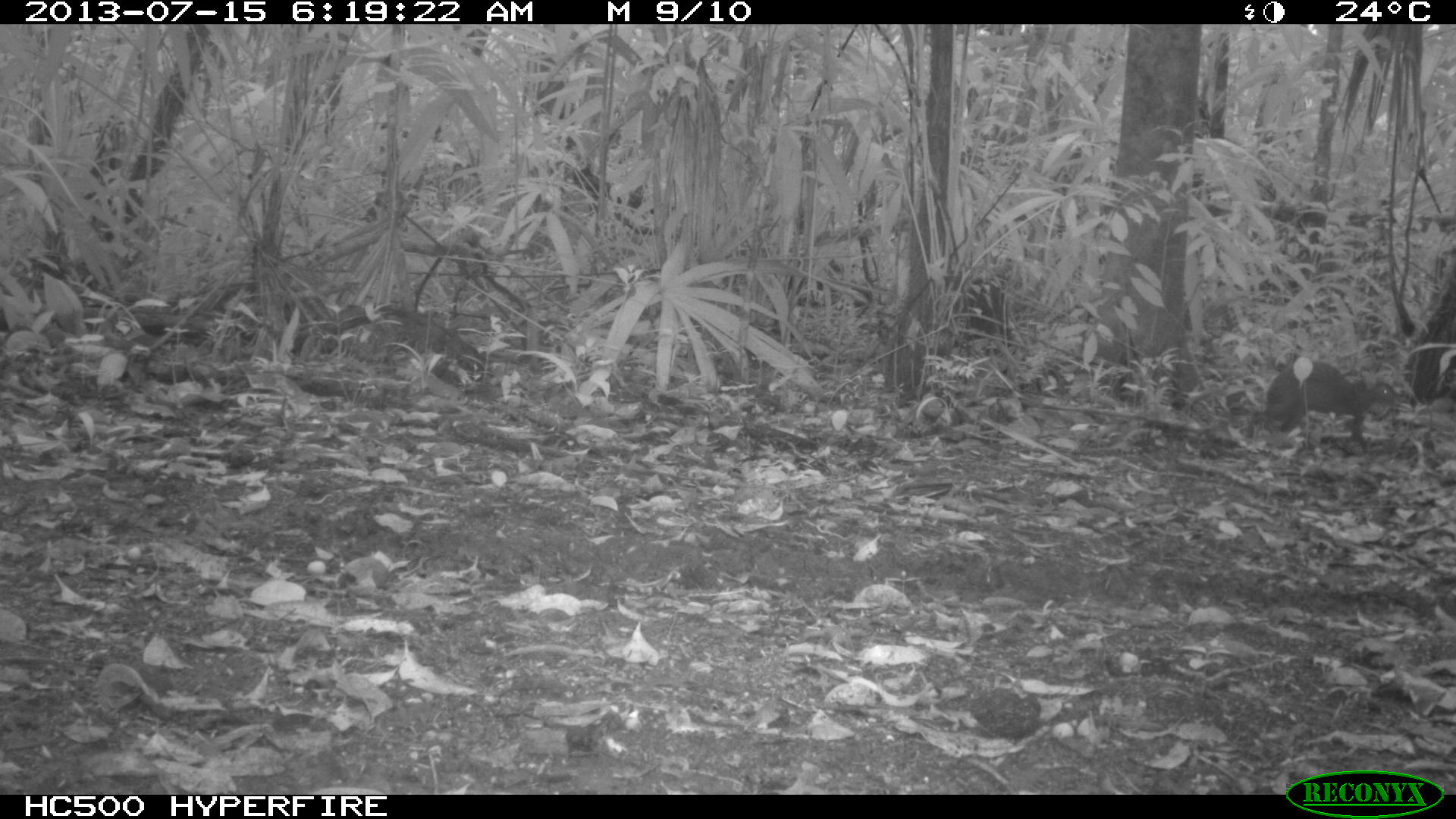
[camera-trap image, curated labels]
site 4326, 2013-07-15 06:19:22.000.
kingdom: Animalia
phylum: Chordata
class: Mammalia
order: Rodentia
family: Dasyproctidae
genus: Dasyprocta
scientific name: Dasyprocta punctata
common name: central american agouti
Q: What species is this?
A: Dasyprocta punctata (central american agouti).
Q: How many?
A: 1.